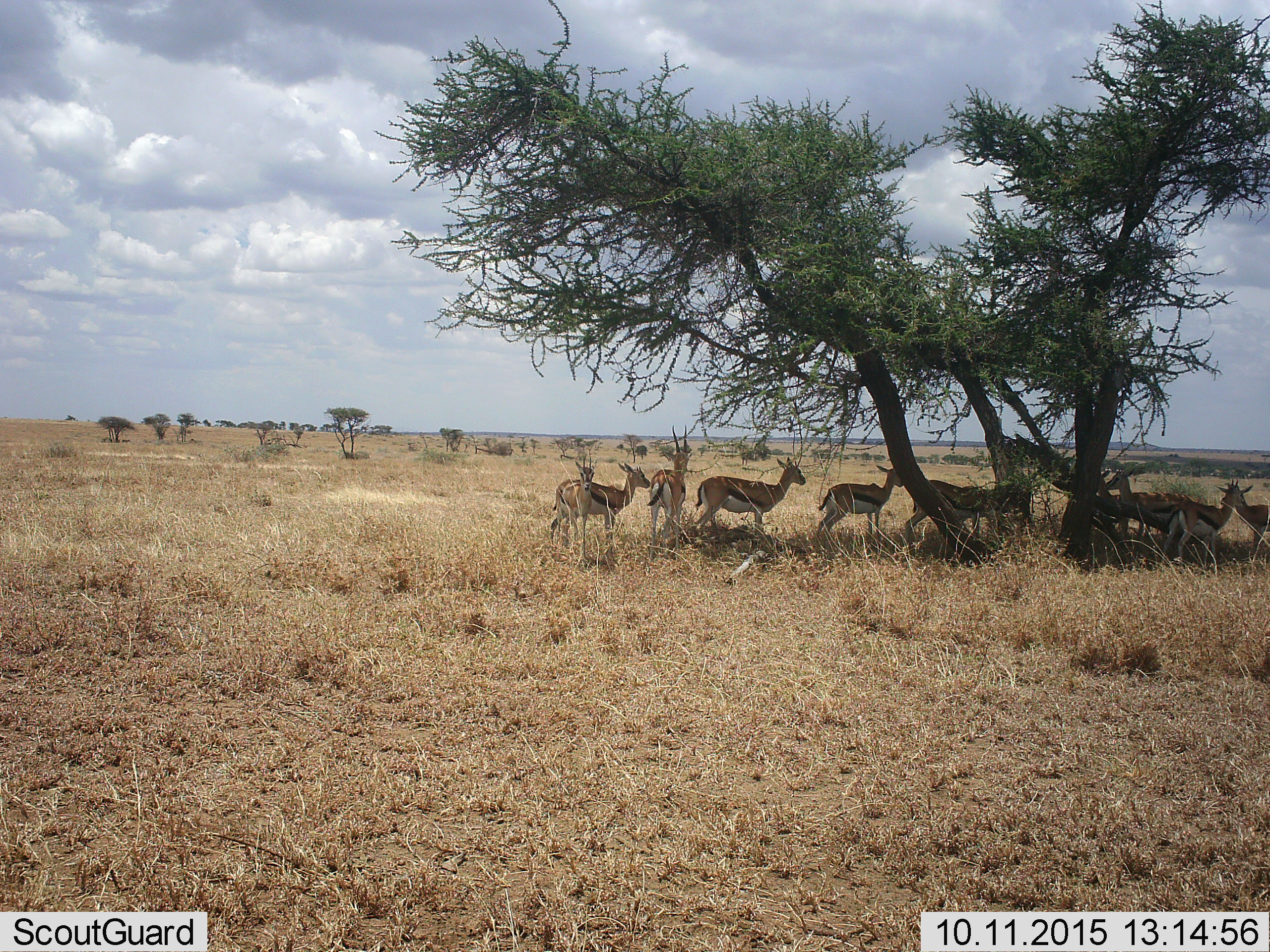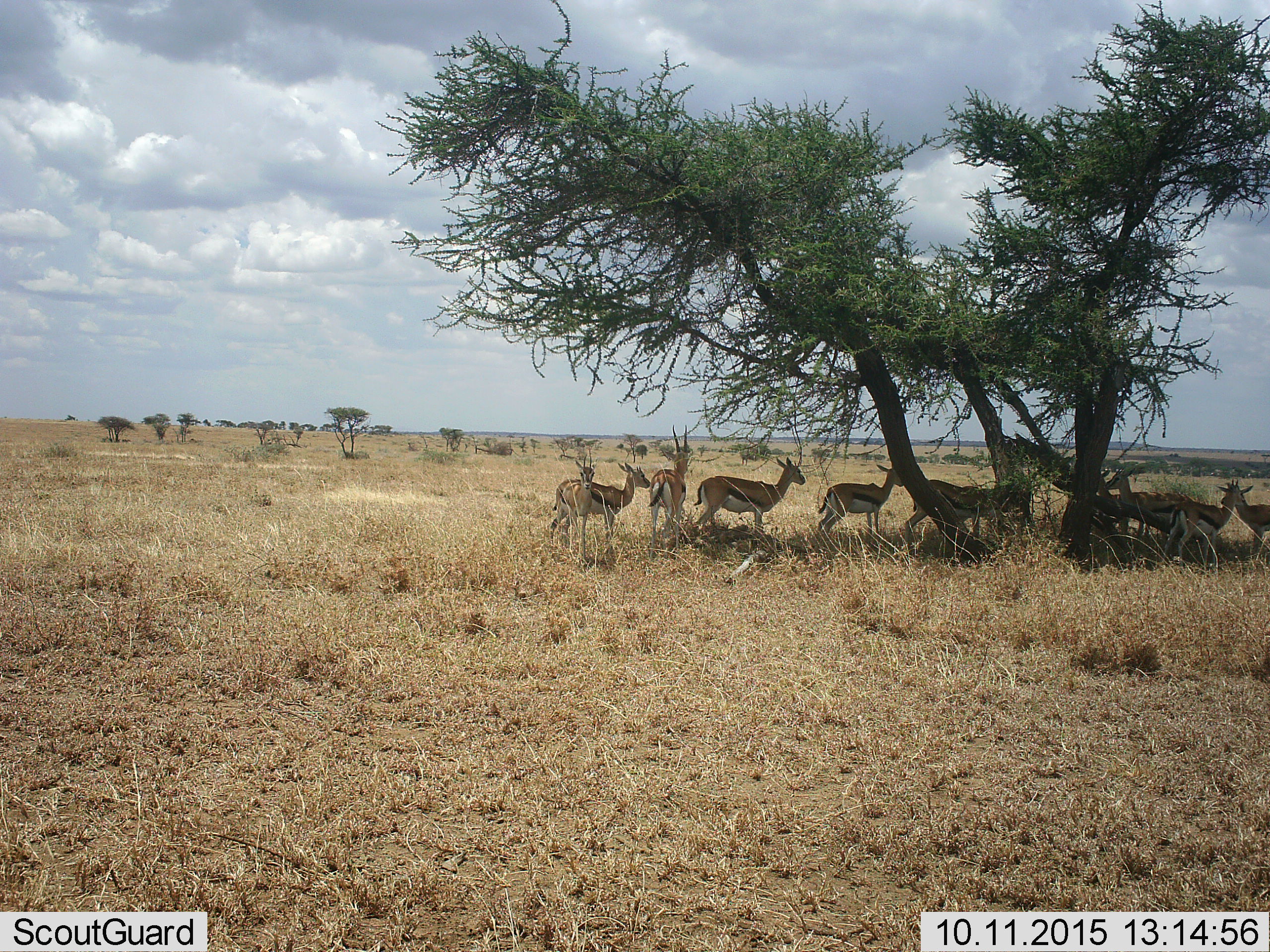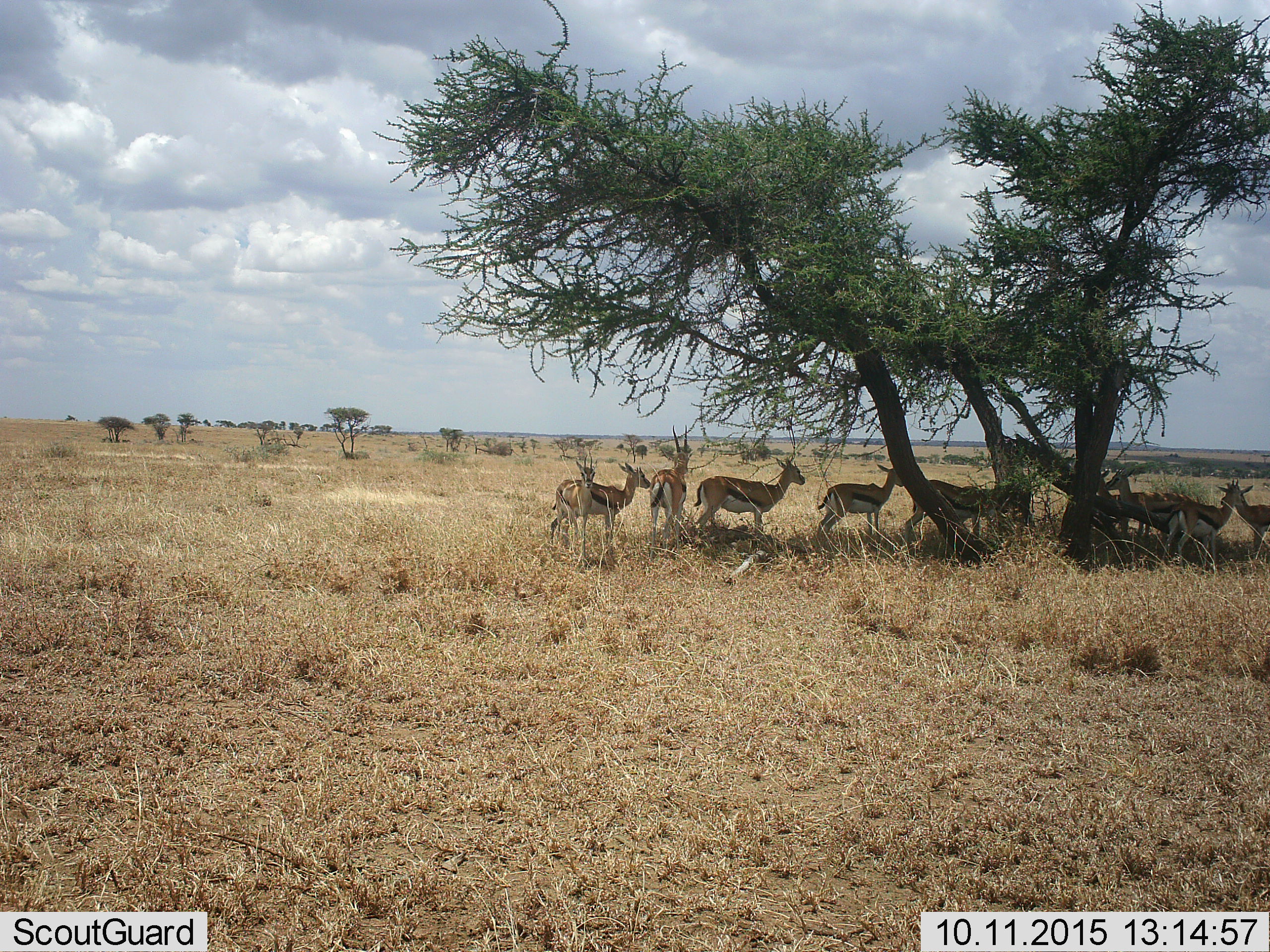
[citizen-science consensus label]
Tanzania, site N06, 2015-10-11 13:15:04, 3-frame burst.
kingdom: Animalia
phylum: Chordata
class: Mammalia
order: Artiodactyla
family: Bovidae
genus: Eudorcas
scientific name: Eudorcas thomsonii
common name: thomson's gazelle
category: gazellethomsons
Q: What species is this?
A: Gazellethomsons (thomson's gazelle) (Eudorcas thomsonii).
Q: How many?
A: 10.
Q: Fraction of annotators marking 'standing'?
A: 89%.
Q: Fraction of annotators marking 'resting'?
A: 22%.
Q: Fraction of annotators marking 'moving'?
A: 11%.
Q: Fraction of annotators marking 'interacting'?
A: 11%.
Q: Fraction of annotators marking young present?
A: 11%.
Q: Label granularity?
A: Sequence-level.